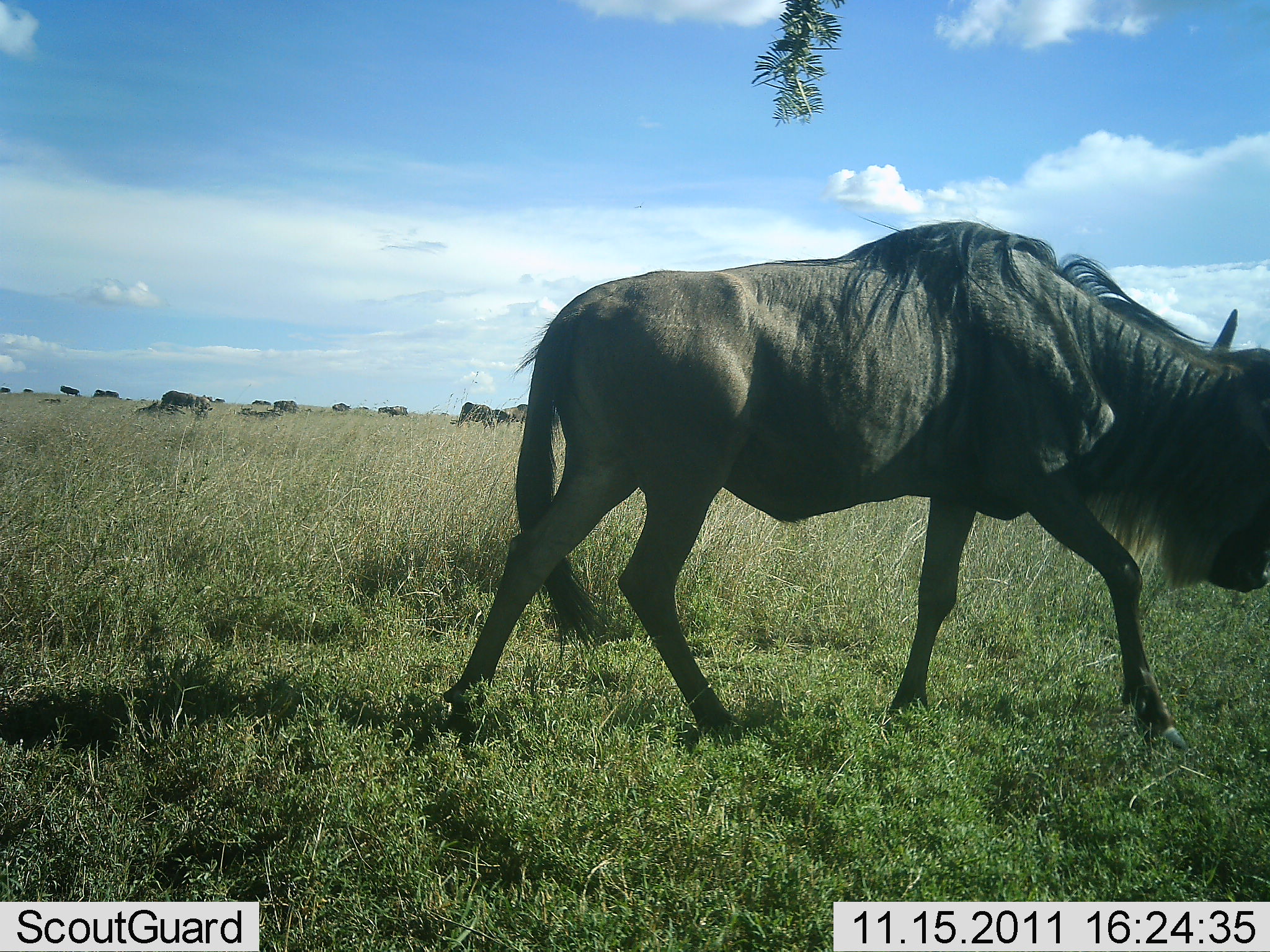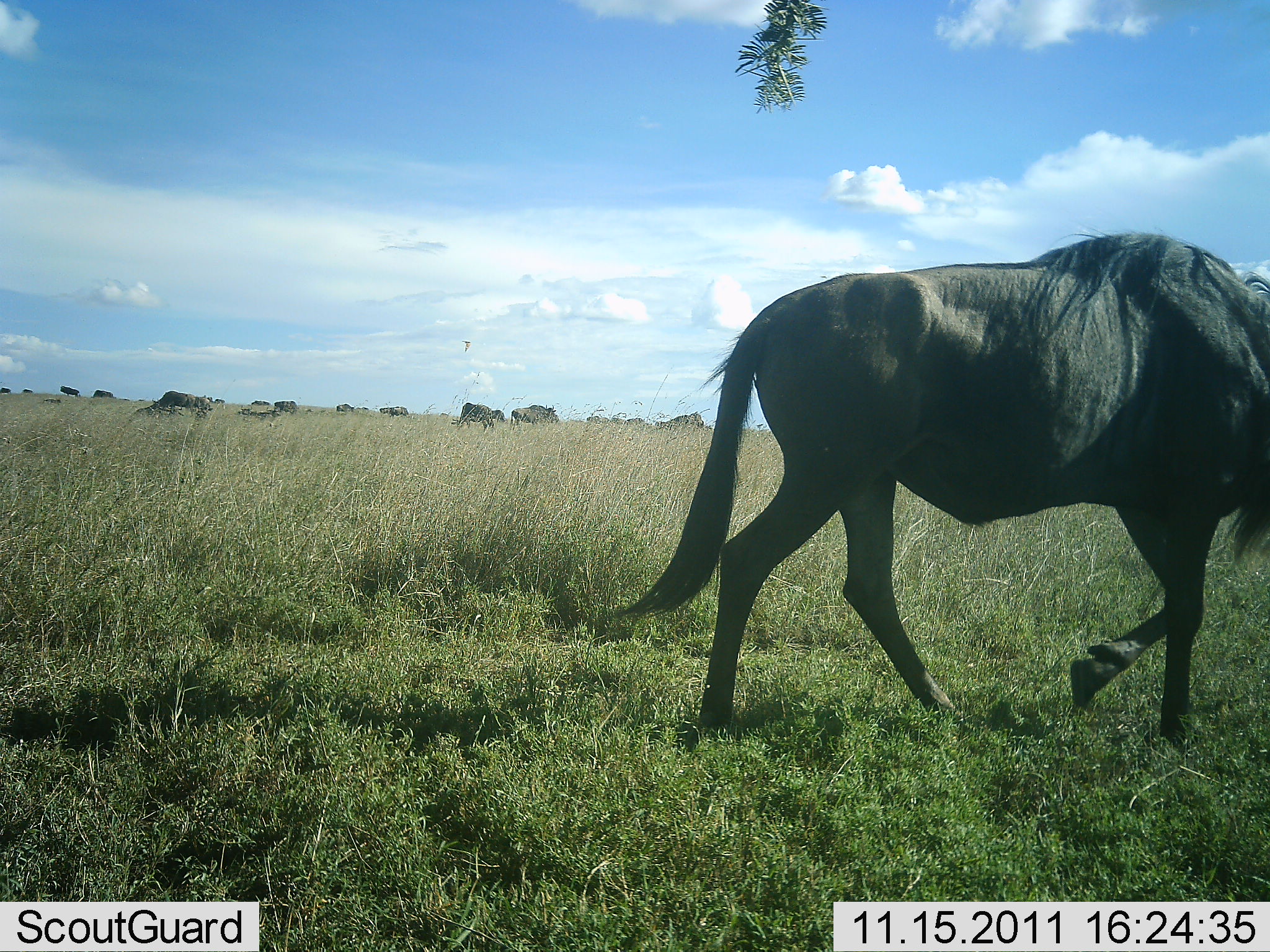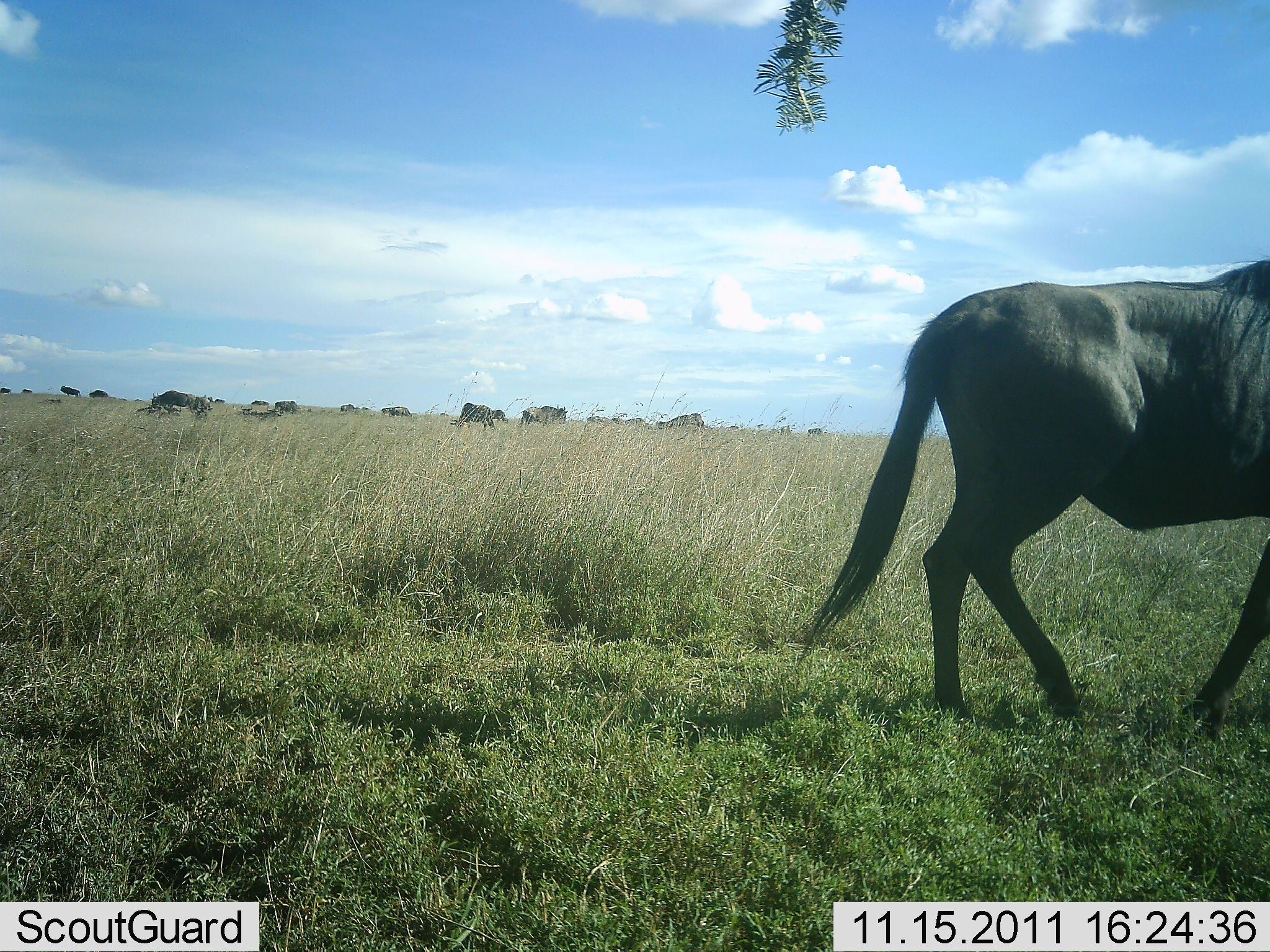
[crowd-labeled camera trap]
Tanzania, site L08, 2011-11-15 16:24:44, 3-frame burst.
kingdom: Animalia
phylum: Chordata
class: Mammalia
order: Artiodactyla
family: Bovidae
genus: Connochaetes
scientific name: Connochaetes taurinus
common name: blue wildebeest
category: wildebeest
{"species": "wildebeest (blue wildebeest) (Connochaetes taurinus)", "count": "11-50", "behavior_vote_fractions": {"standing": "33%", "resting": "8%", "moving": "100%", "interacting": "0%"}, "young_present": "0%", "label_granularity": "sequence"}